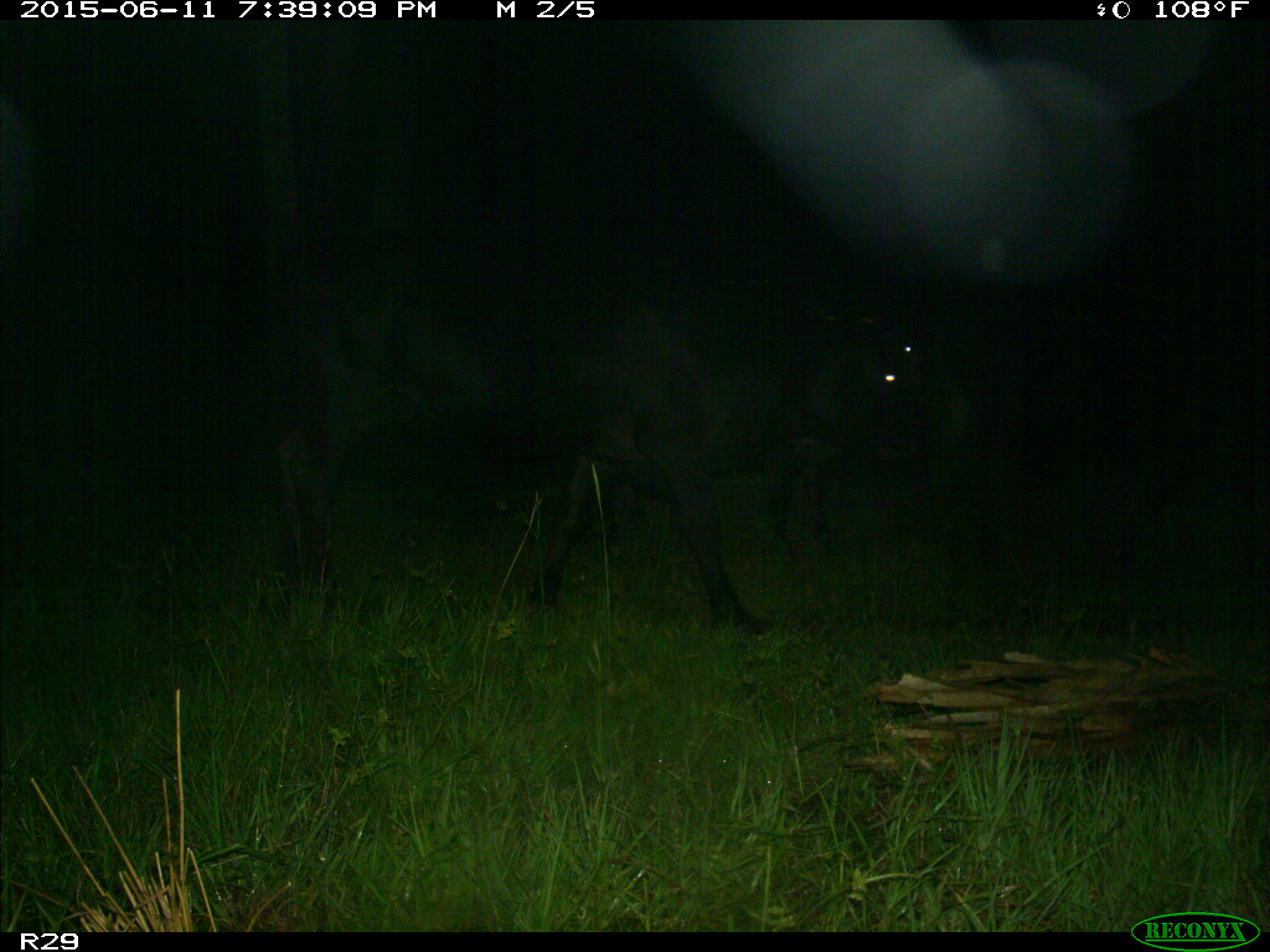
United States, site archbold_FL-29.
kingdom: Animalia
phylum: Chordata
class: Mammalia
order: Artiodactyla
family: Bovidae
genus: Bos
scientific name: Bos taurus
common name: domestic cow